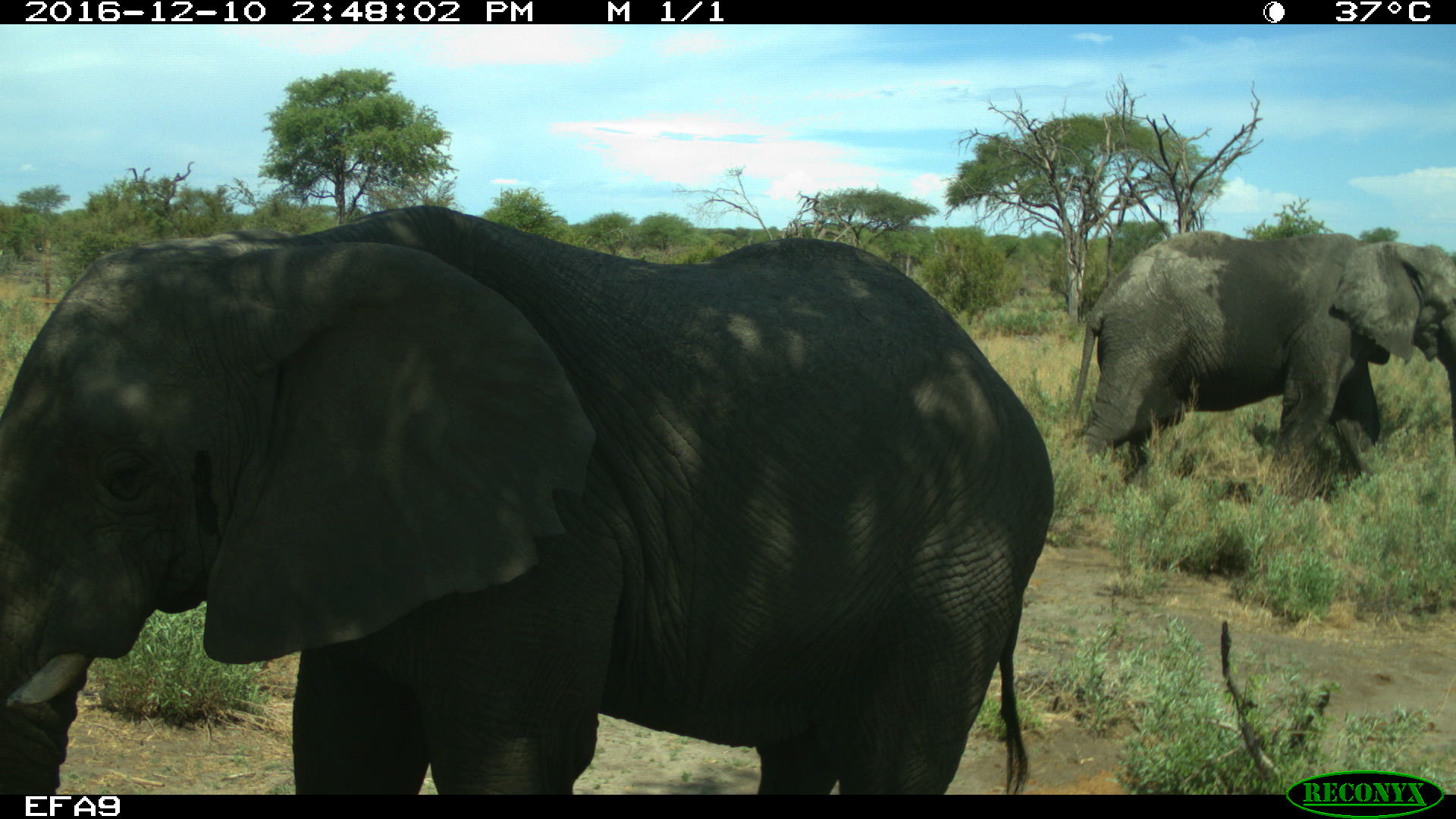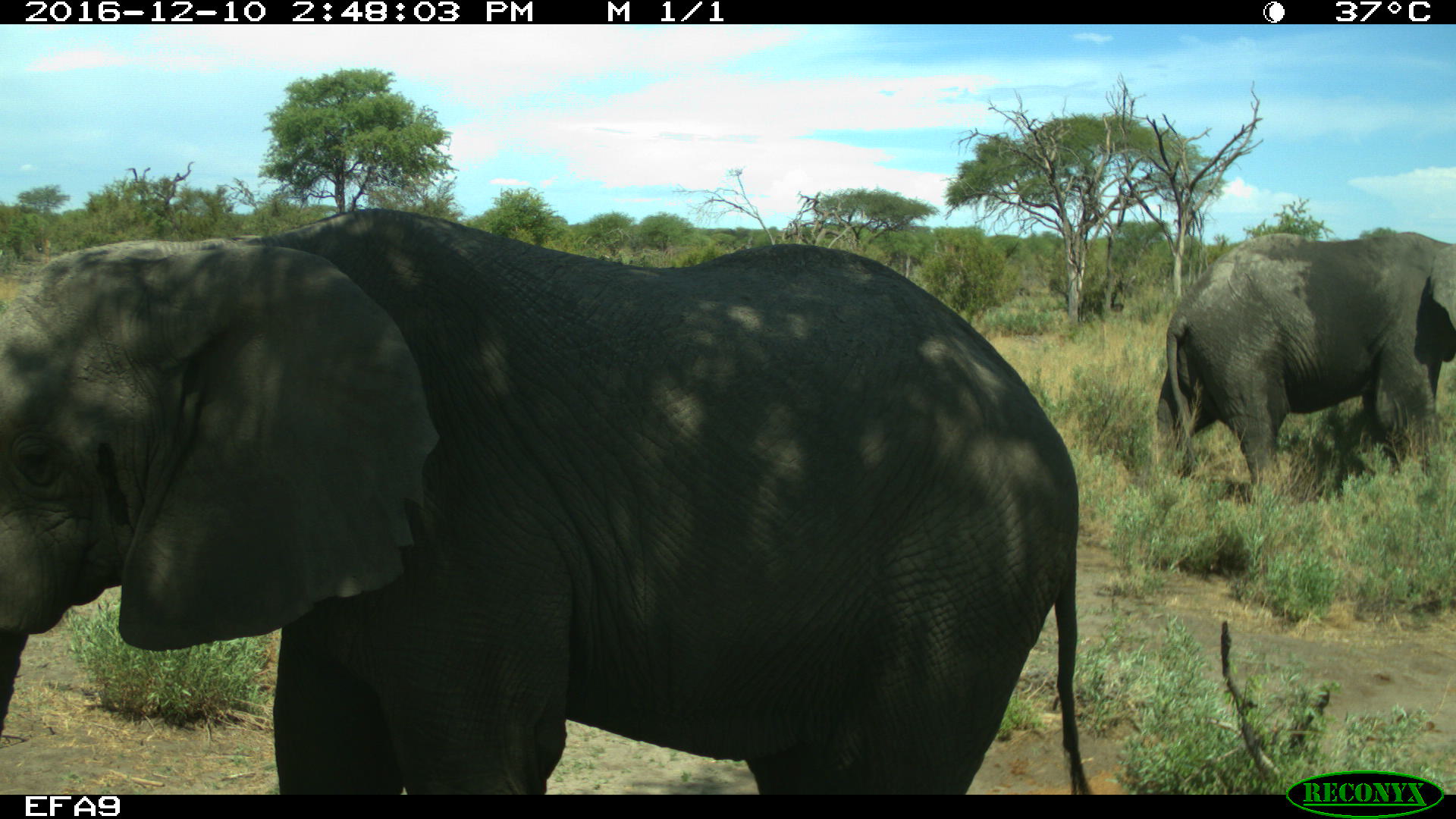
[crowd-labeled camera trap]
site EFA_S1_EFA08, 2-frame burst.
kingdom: Animalia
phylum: Chordata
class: Mammalia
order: Proboscidea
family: Elephantidae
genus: Loxodonta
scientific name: Loxodonta africana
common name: african bush elephant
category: elephant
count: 2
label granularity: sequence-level